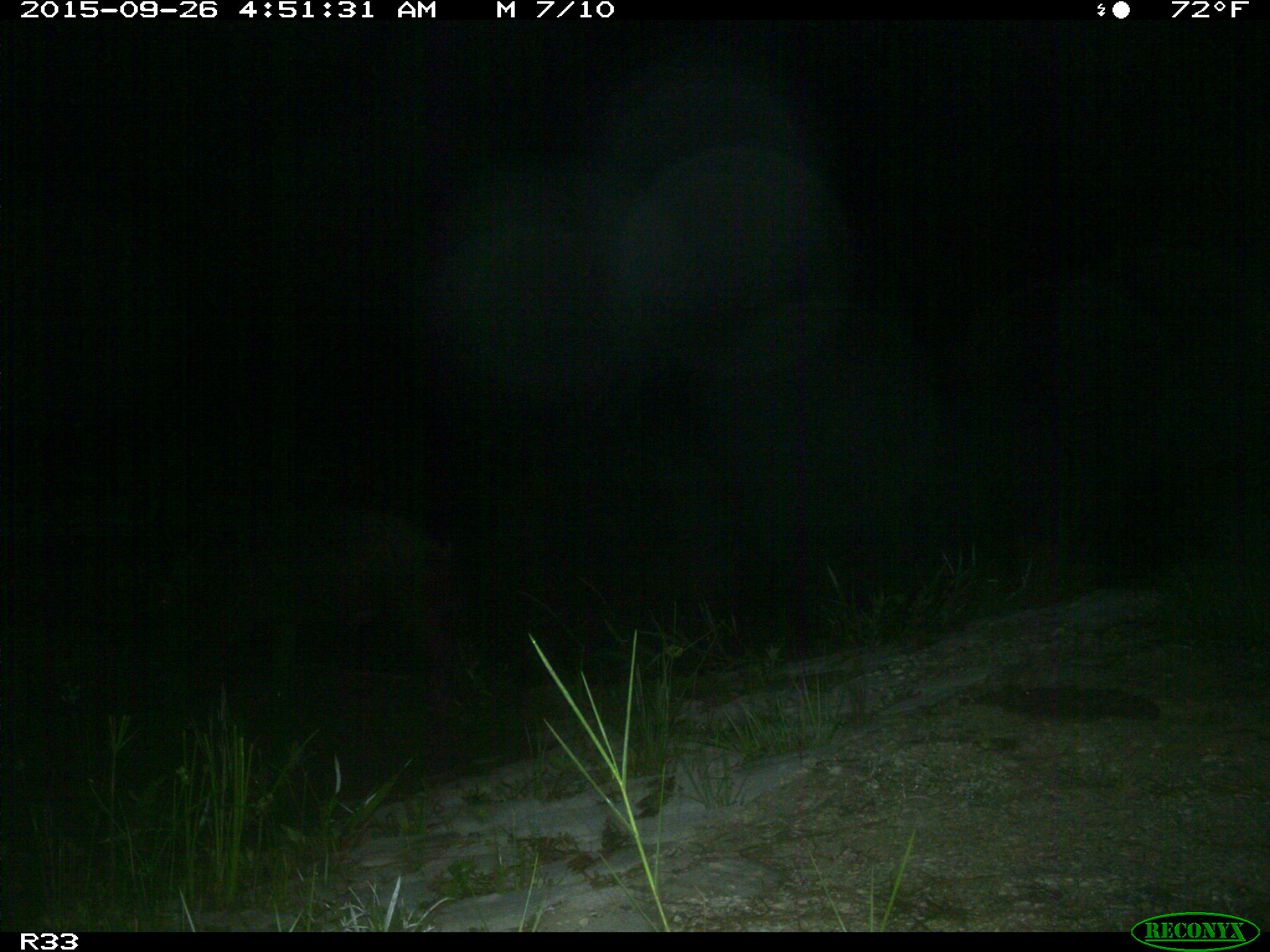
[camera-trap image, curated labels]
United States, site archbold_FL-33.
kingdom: Animalia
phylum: Chordata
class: Mammalia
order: Artiodactyla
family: Suidae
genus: Sus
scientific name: Sus scrofa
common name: wild boar